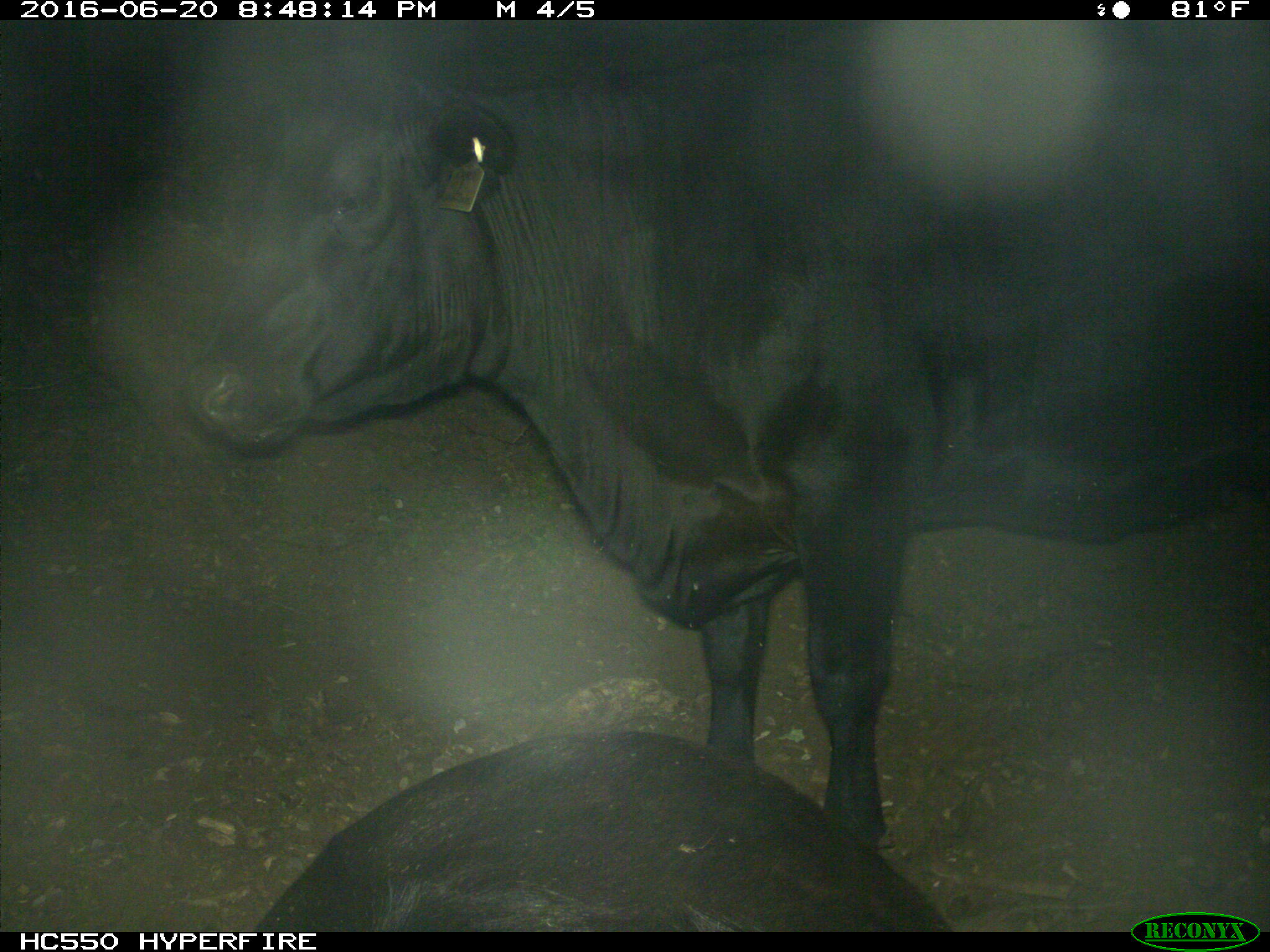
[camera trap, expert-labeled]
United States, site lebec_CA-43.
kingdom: Animalia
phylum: Chordata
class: Mammalia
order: Artiodactyla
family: Bovidae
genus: Bos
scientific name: Bos taurus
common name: domestic cow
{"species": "Bos taurus (domestic cow)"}